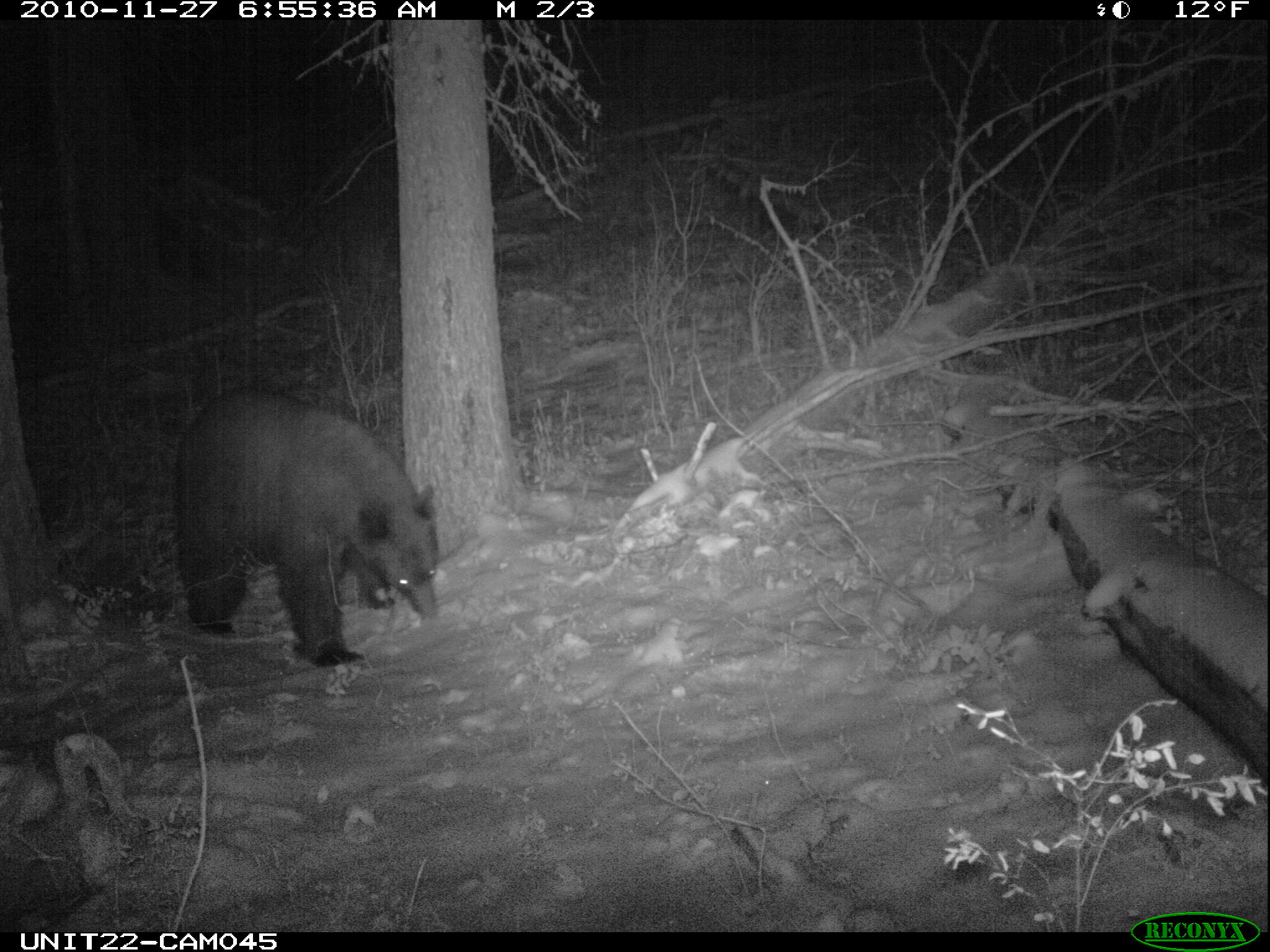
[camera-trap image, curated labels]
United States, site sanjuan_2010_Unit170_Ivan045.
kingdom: Animalia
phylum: Chordata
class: Mammalia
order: Carnivora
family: Ursidae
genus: Ursus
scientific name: Ursus americanus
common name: american black bear